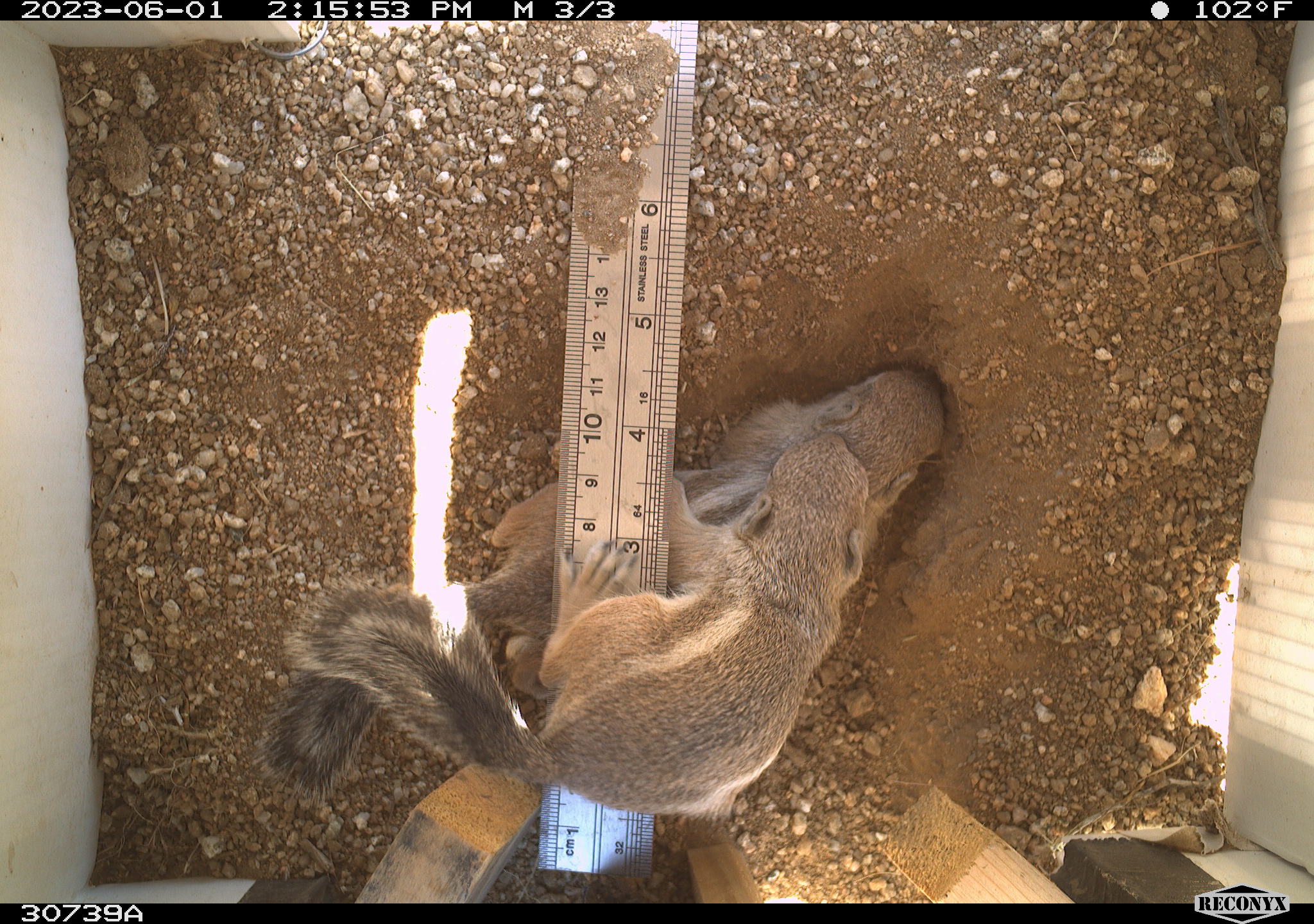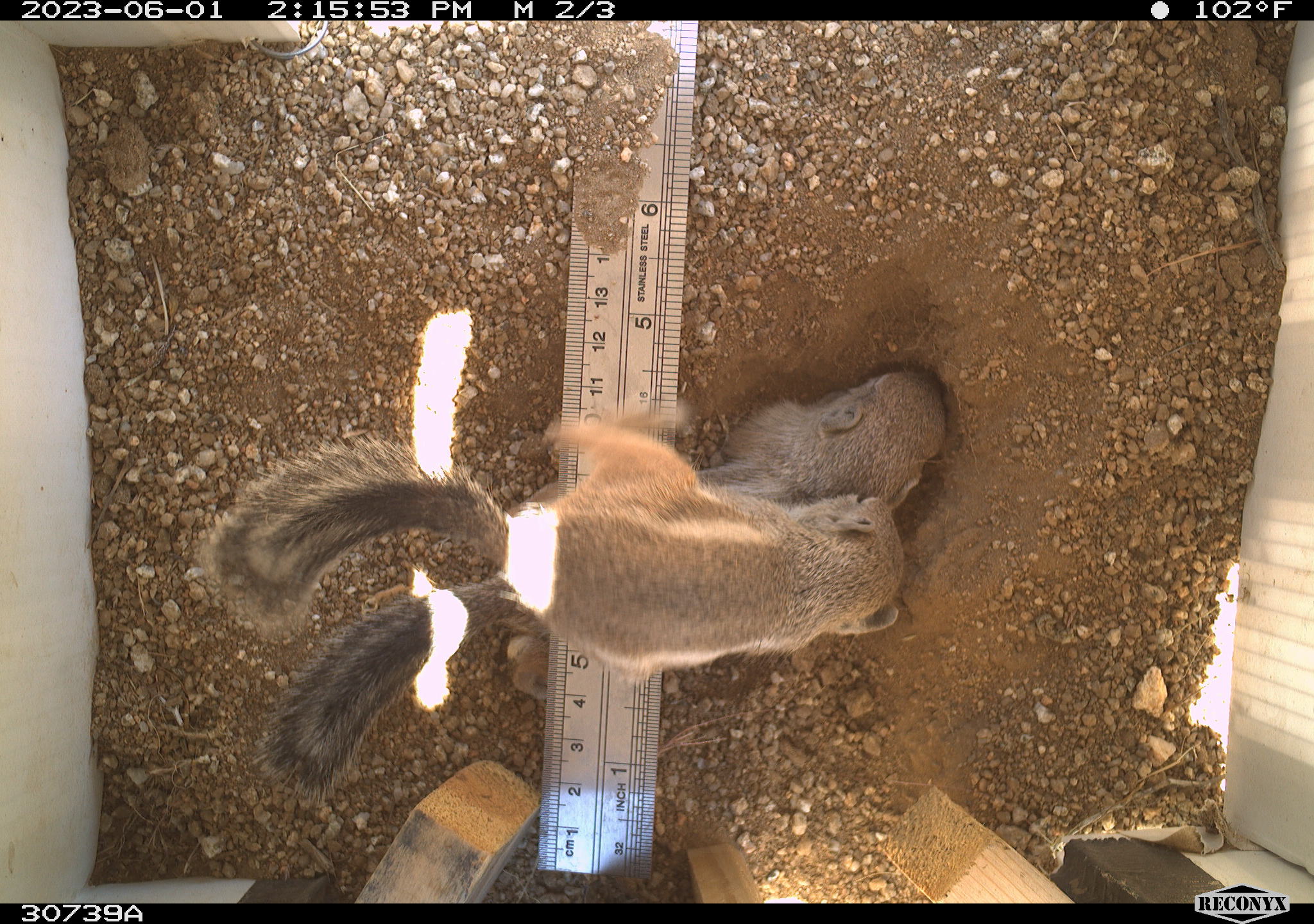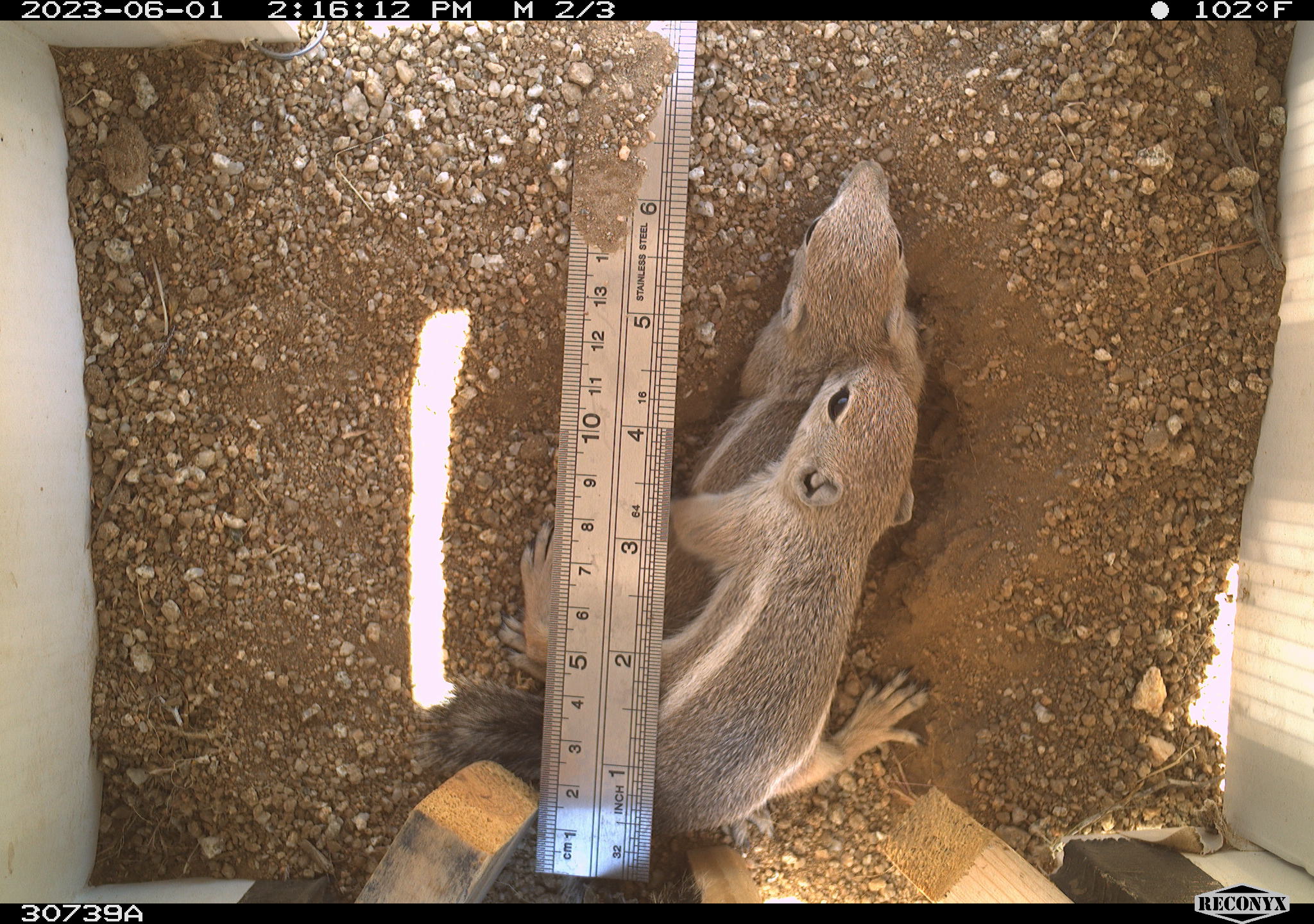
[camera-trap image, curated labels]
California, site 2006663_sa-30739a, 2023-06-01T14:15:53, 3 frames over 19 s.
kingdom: Animalia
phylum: Chordata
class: Mammalia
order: Rodentia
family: Sciuridae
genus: Ammospermophilus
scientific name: Ammospermophilus leucurus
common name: white-tailed antelope squirrel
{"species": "white-tailed antelope squirrel (Ammospermophilus leucurus)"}